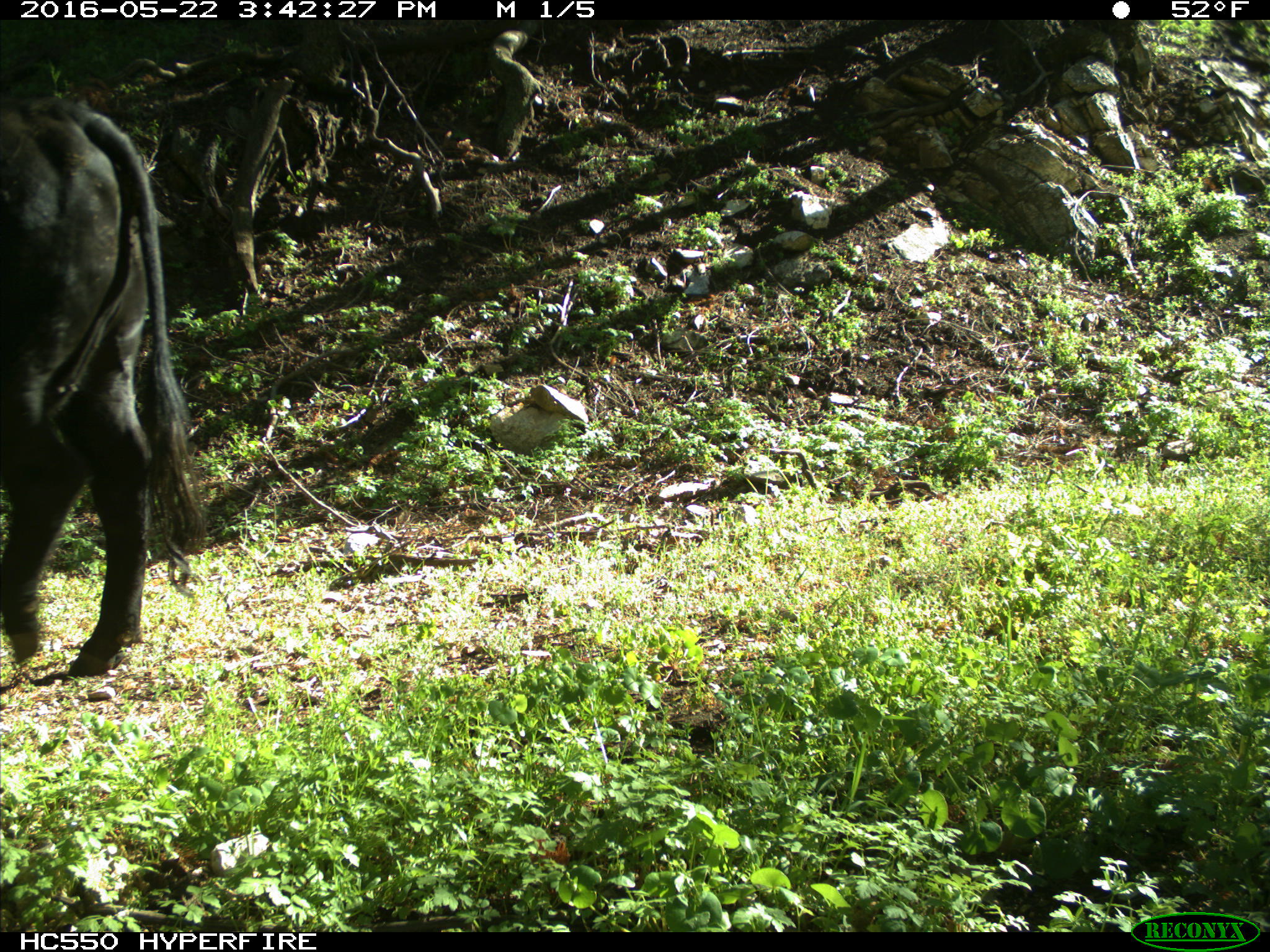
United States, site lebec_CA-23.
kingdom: Animalia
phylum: Chordata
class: Mammalia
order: Artiodactyla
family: Bovidae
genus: Bos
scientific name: Bos taurus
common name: domestic cow